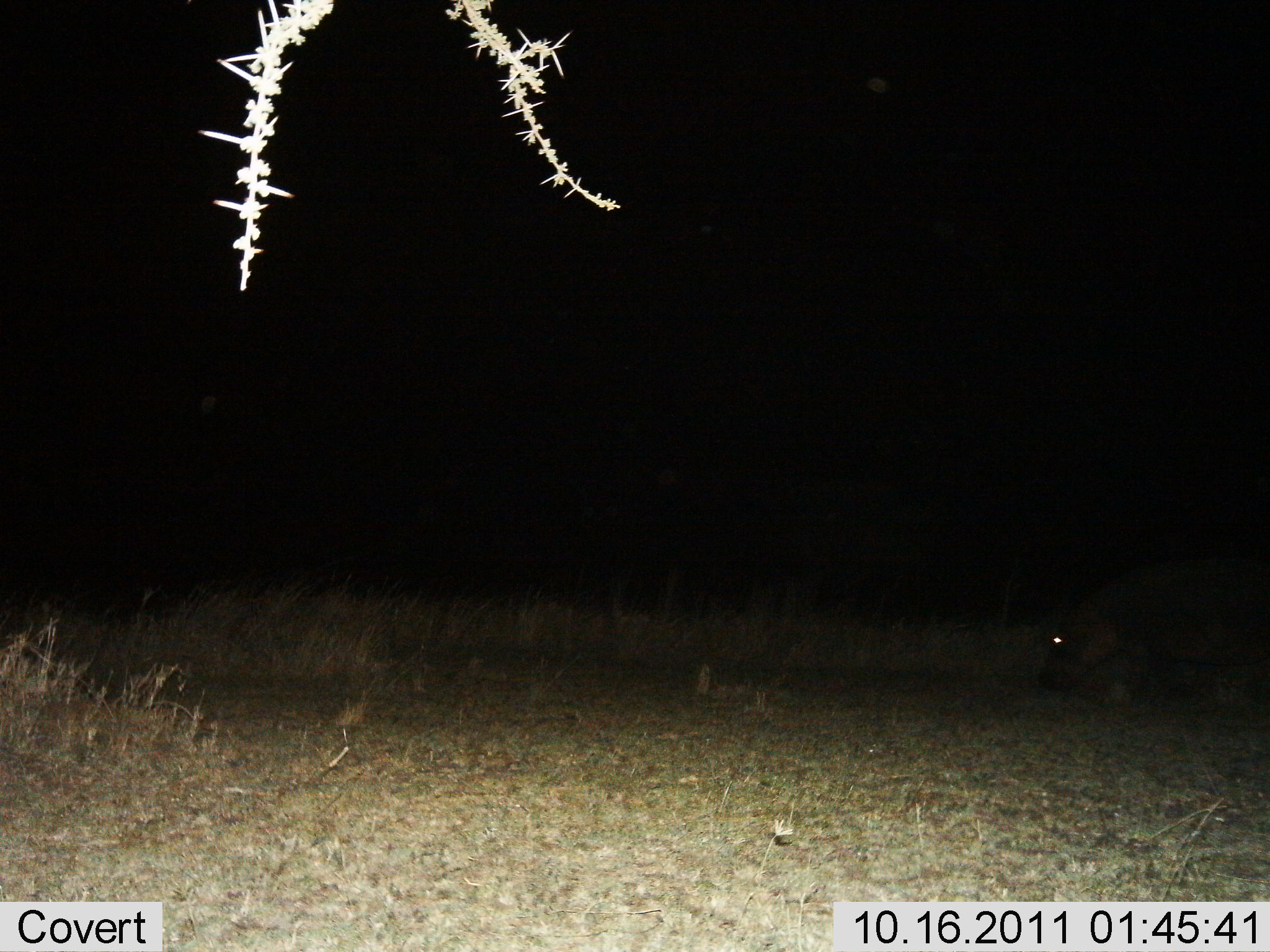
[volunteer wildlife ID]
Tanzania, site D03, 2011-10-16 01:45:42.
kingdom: Animalia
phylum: Chordata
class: Mammalia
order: Artiodactyla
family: Hippopotamidae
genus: Hippopotamus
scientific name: Hippopotamus amphibius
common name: hippopotamus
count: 1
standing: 44%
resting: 0%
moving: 22%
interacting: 0%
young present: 0%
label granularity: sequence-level